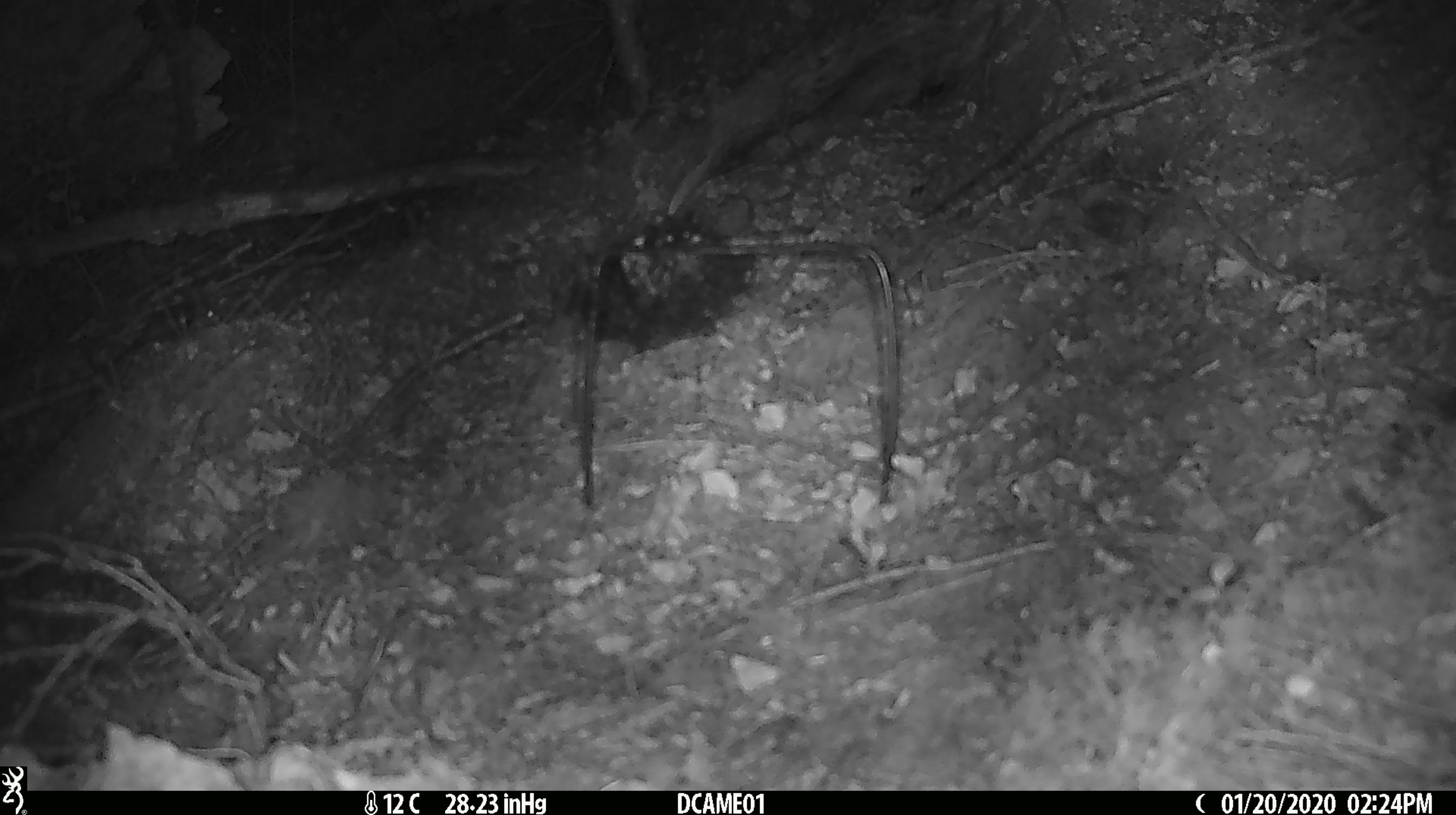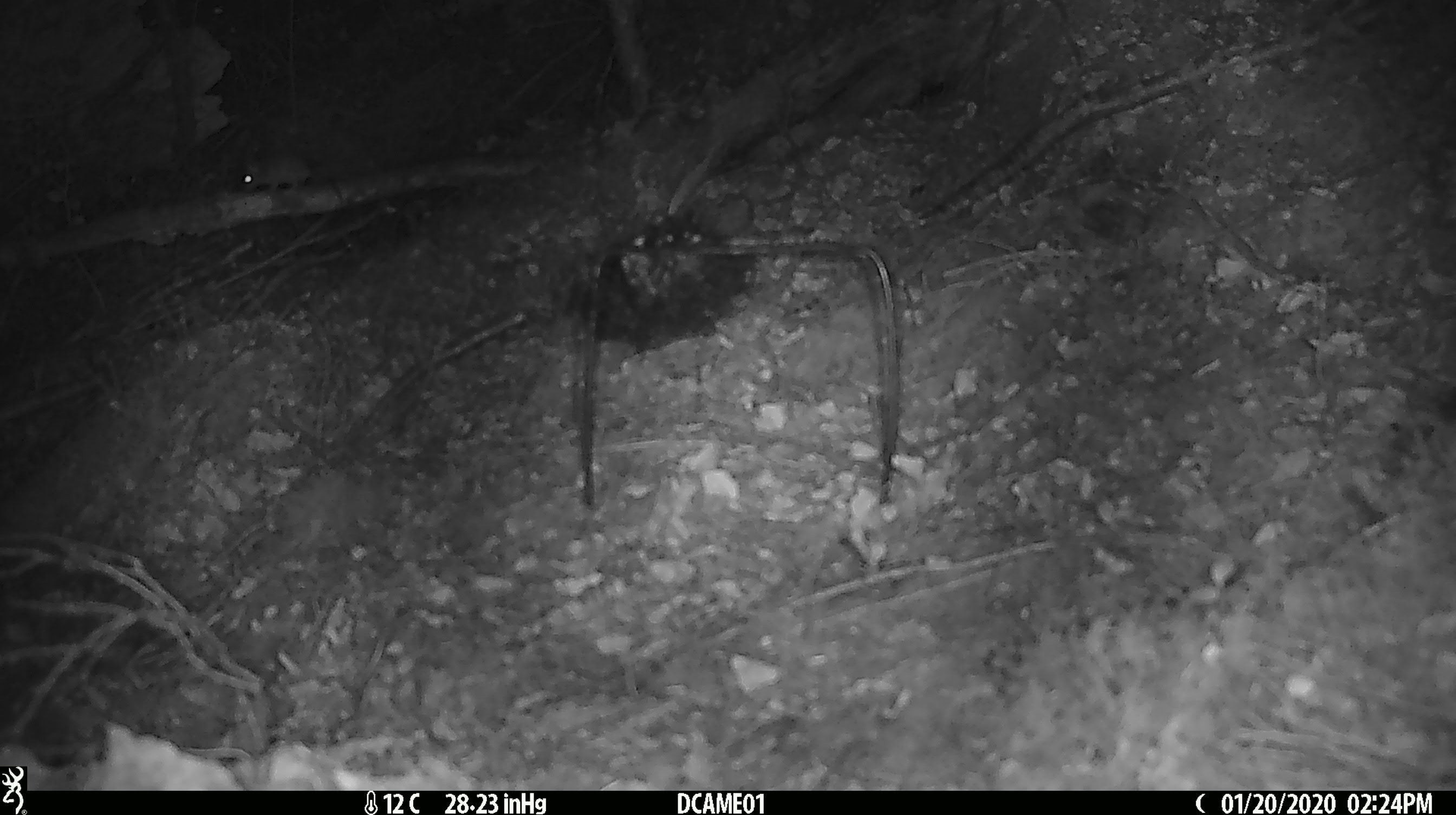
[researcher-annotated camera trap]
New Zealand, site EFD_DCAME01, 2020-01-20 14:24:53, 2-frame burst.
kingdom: Animalia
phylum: Chordata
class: Mammalia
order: Rodentia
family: Muridae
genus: Mus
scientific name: Mus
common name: mouse